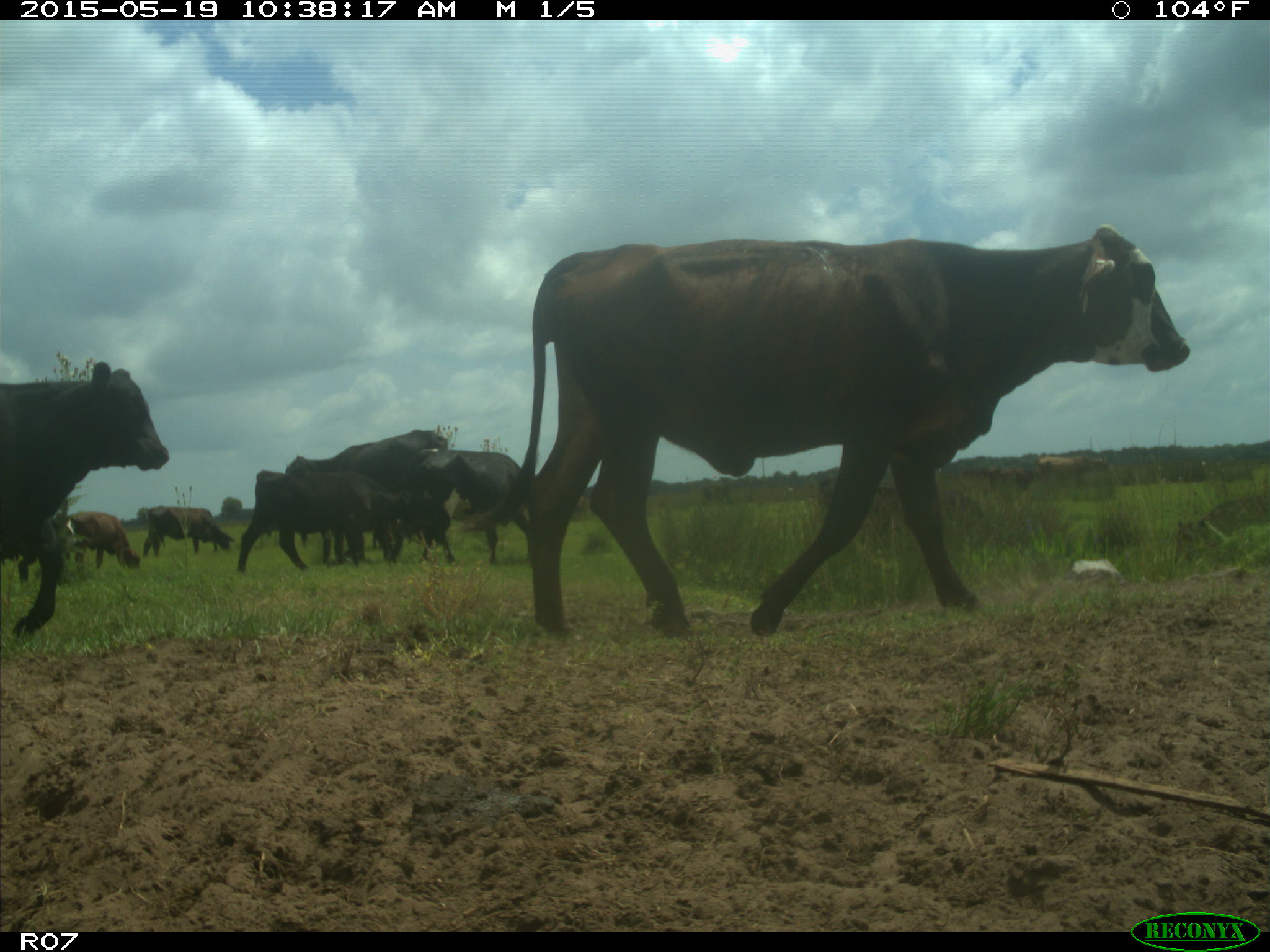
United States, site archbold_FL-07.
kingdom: Animalia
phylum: Chordata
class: Mammalia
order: Artiodactyla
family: Bovidae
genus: Bos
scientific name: Bos taurus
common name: domestic cow